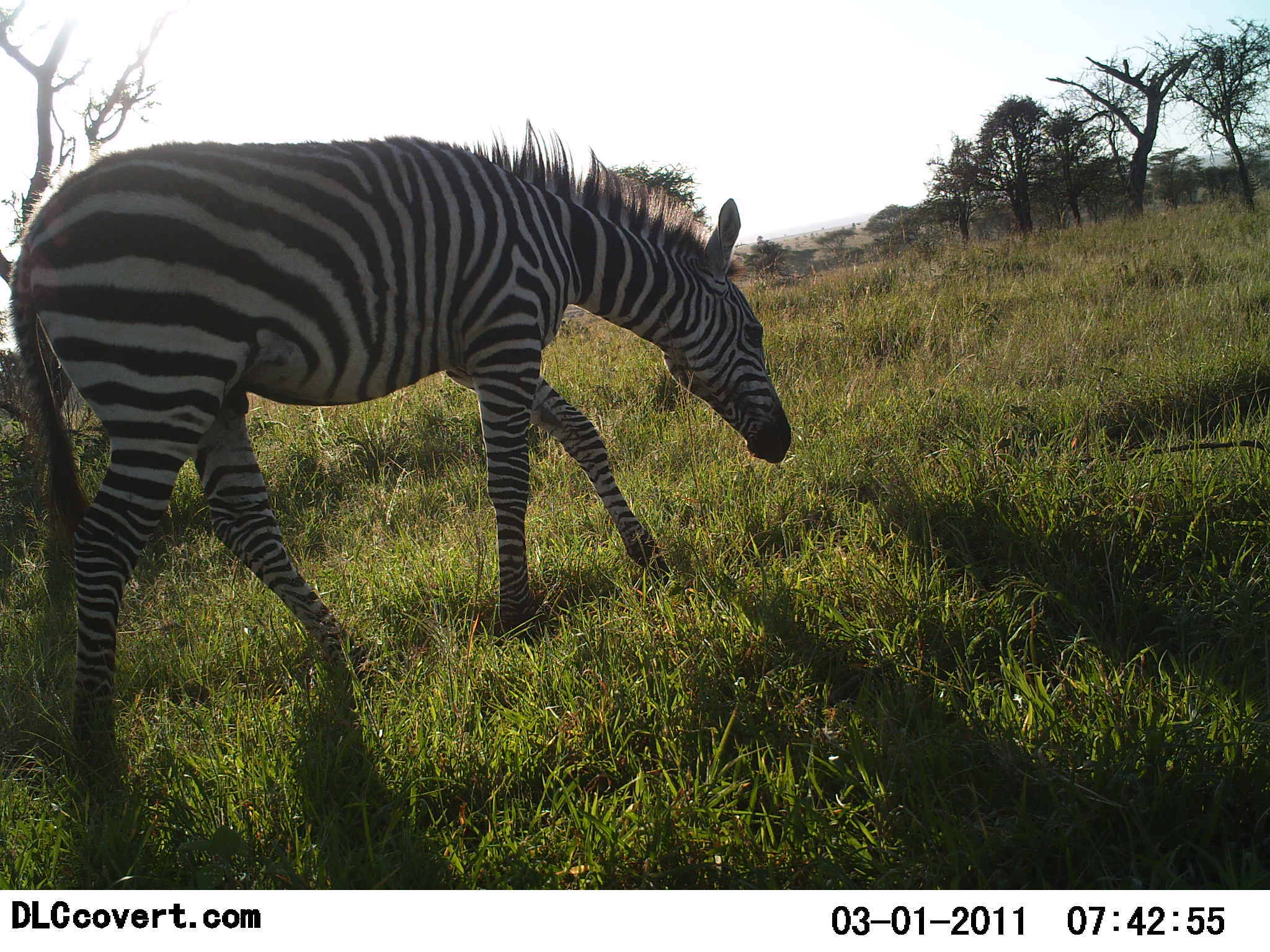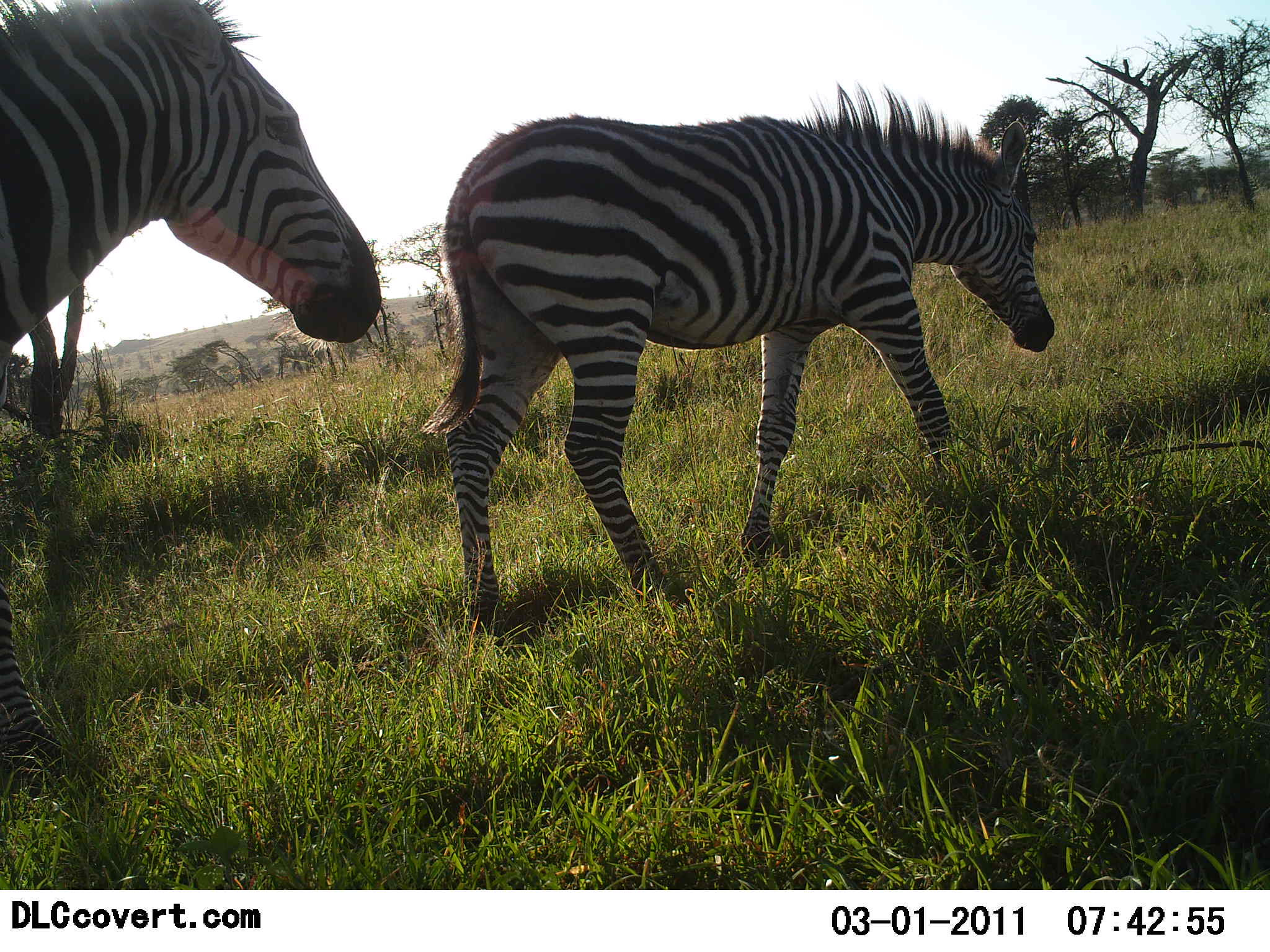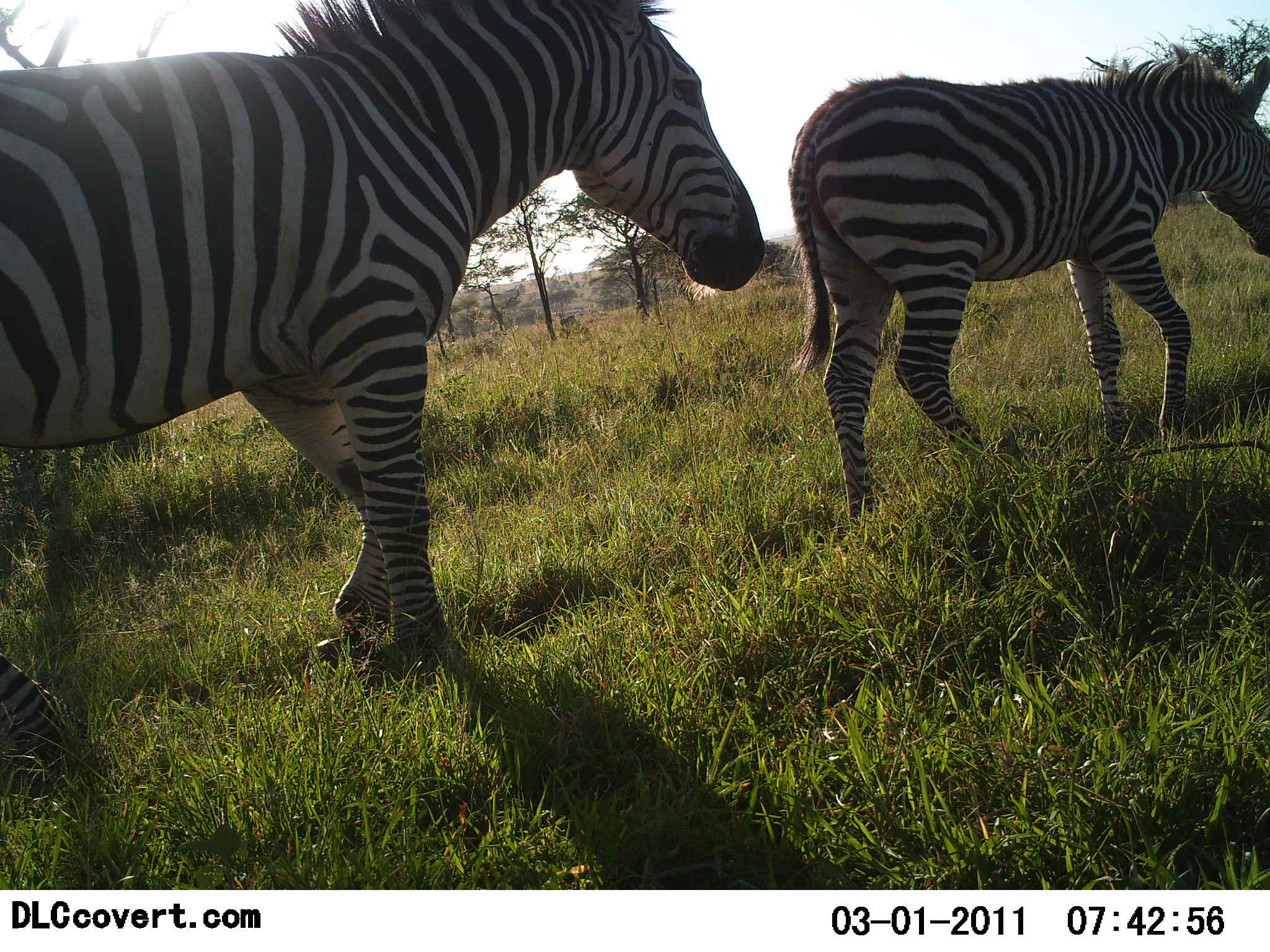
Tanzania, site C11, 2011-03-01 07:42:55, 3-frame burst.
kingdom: Animalia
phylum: Chordata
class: Mammalia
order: Perissodactyla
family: Equidae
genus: Equus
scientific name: Equus quagga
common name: plains zebra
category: zebra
Zebra (plains zebra) (Equus quagga), count 2. Behavior (volunteer vote fractions): standing 0%, resting 0%, moving 100%, interacting 0%. Young present (vote fraction): 20%. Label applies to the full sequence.